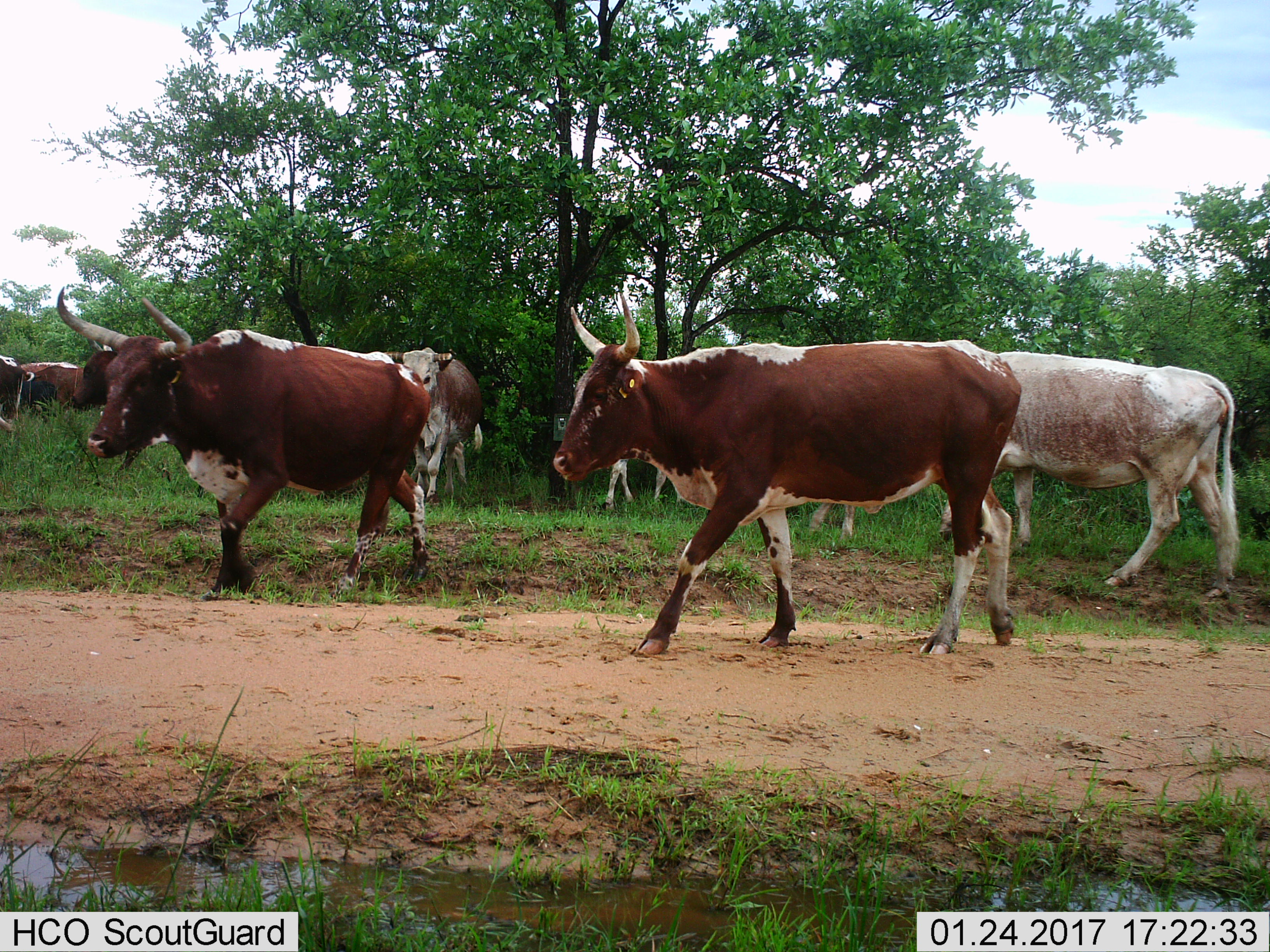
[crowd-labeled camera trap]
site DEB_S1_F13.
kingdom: Animalia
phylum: Chordata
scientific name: Vertebrata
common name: domestic animal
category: domesticanimal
Domesticanimal (domestic animal) (Vertebrata), count 9. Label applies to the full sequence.